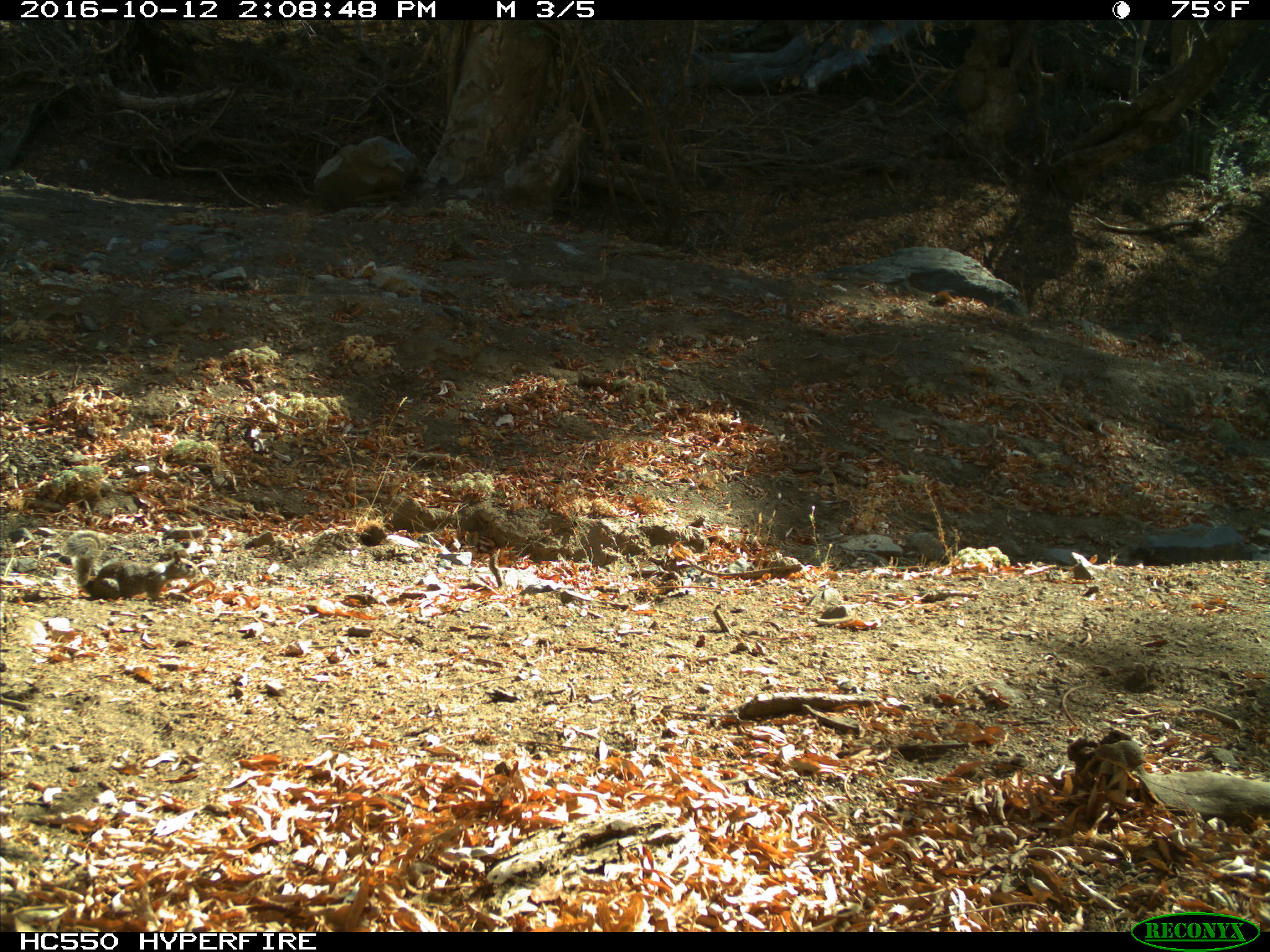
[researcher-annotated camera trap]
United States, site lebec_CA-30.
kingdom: Animalia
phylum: Chordata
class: Mammalia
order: Rodentia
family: Sciuridae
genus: Otospermophilus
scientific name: Otospermophilus beecheyi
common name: california ground squirrel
Otospermophilus beecheyi (california ground squirrel).